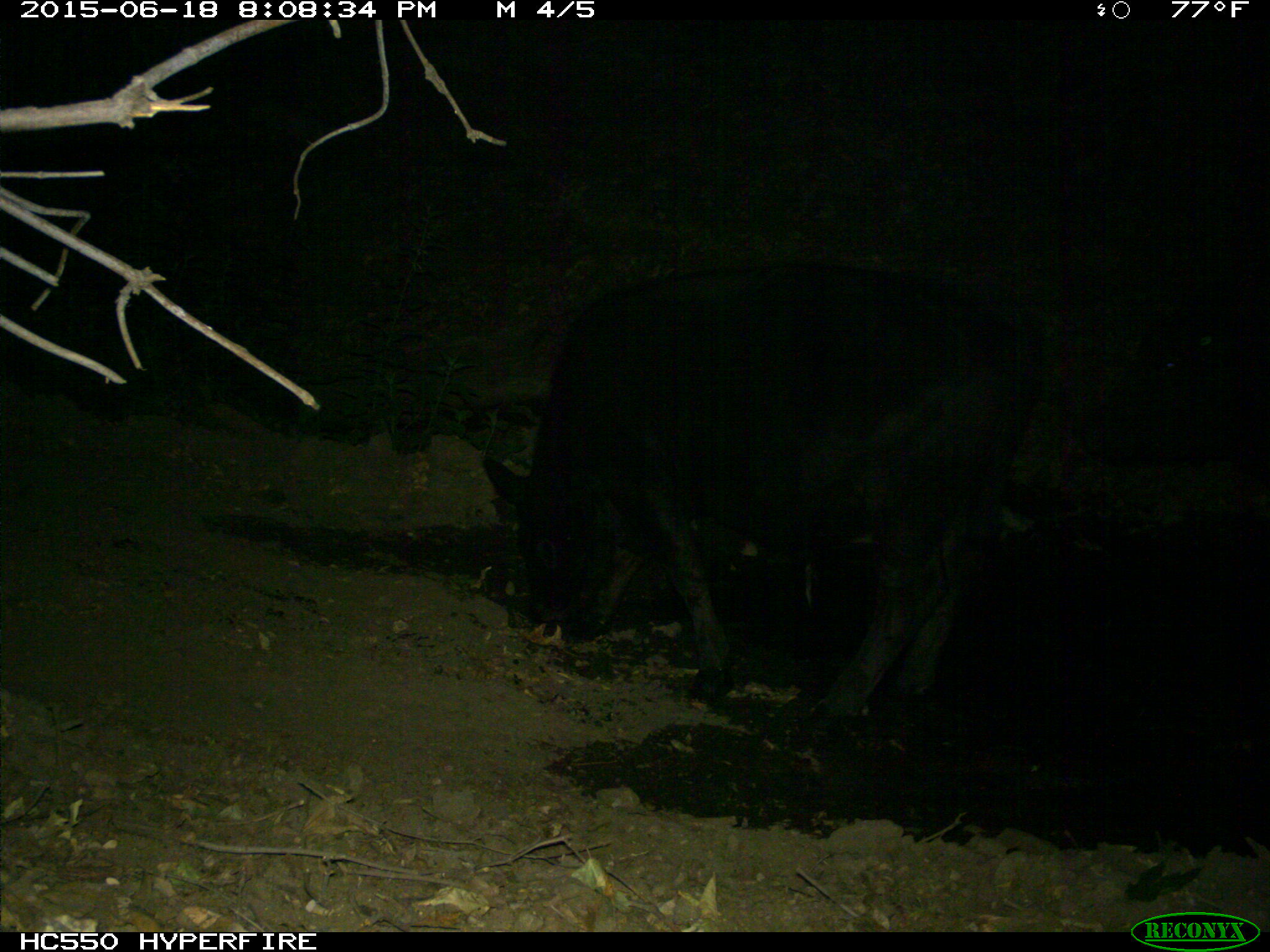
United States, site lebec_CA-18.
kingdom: Animalia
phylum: Chordata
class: Mammalia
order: Artiodactyla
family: Bovidae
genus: Bos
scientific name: Bos taurus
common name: domestic cow